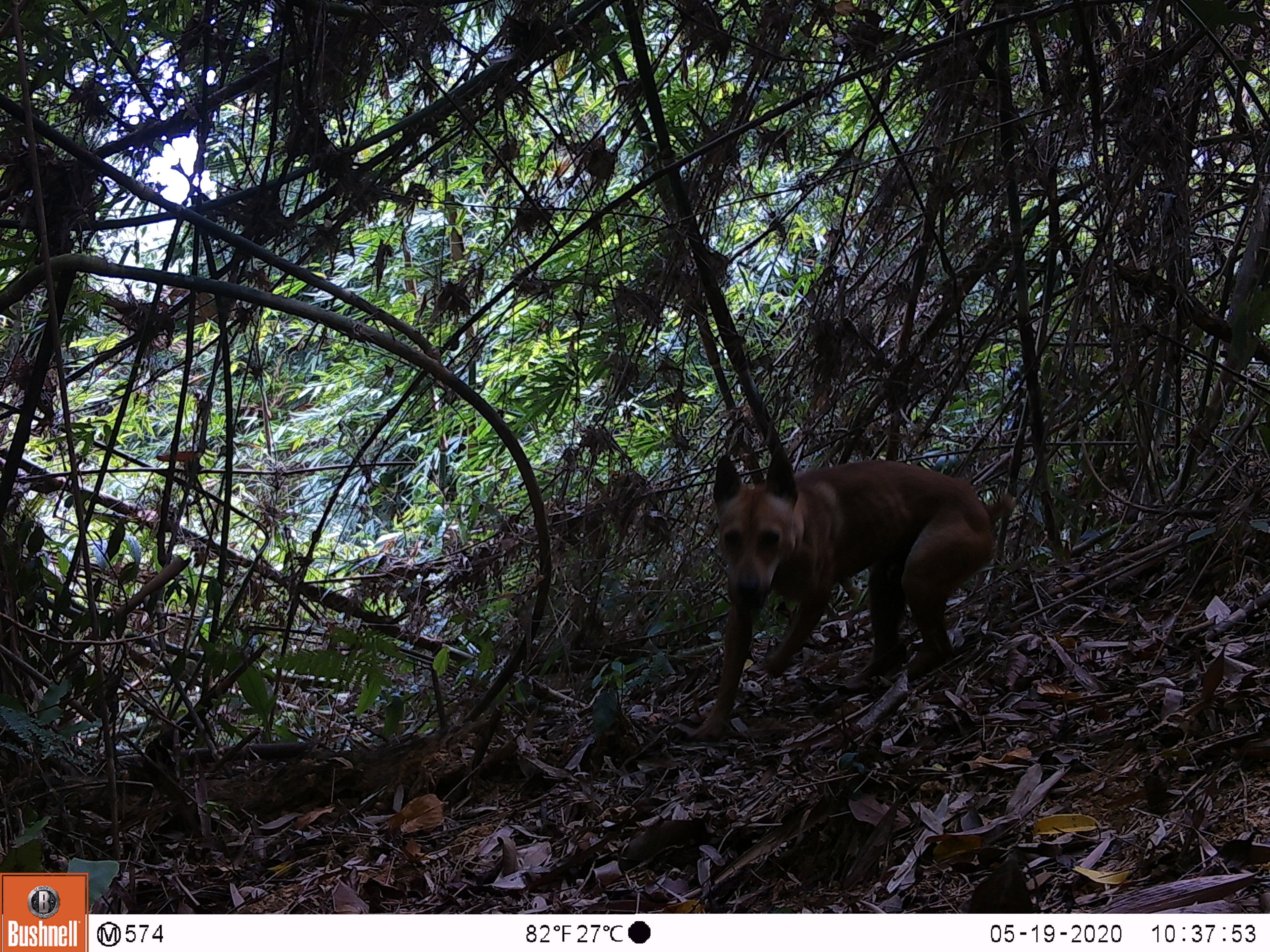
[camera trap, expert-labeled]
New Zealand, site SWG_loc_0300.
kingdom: Animalia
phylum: Chordata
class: Mammalia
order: Carnivora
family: Canidae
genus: Canis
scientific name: Canis familiaris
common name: domestic dog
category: dog